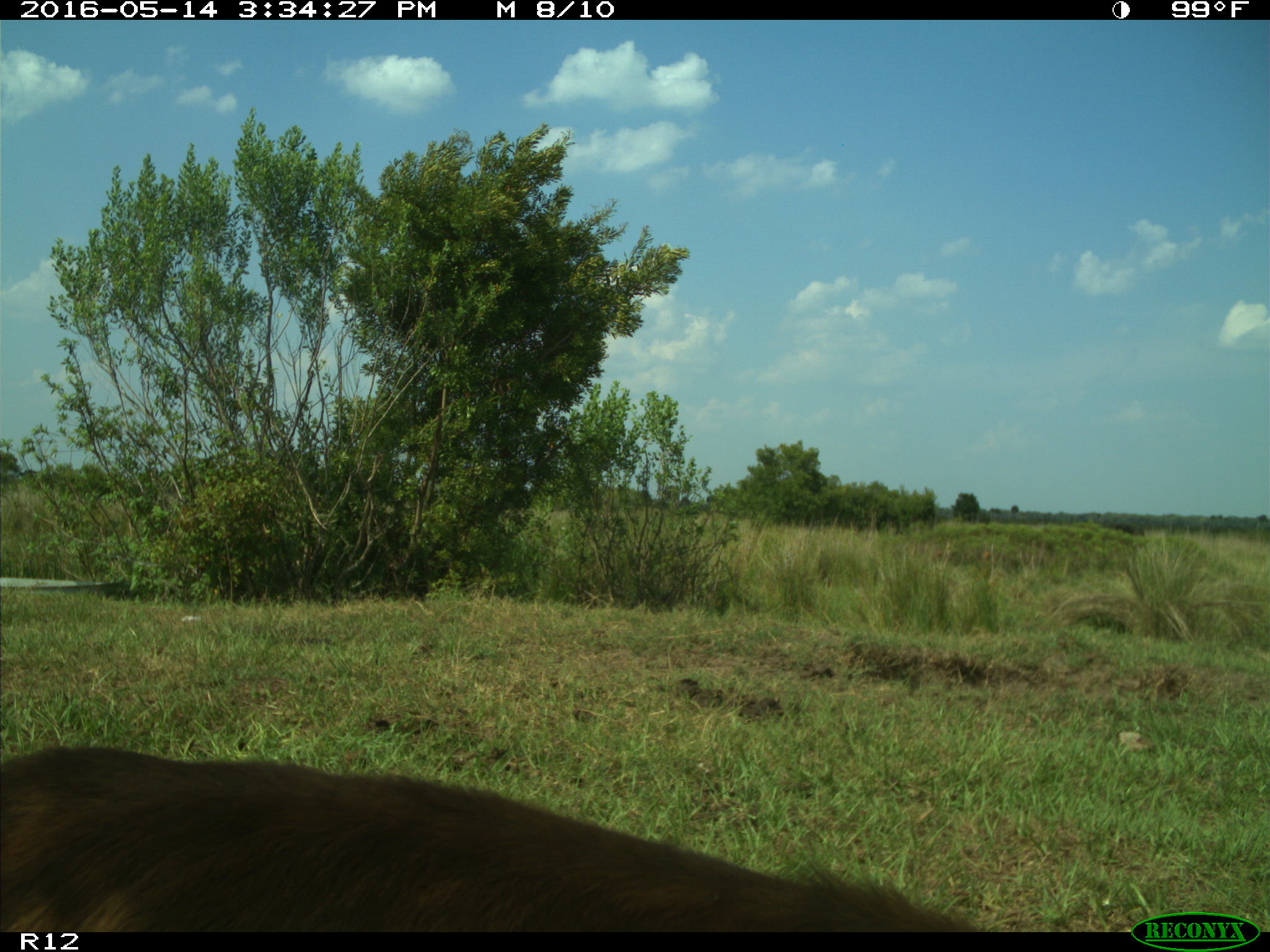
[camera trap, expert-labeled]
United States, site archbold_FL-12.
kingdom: Animalia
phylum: Chordata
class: Mammalia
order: Artiodactyla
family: Bovidae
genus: Bos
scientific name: Bos taurus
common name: domestic cow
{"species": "Bos taurus (domestic cow)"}